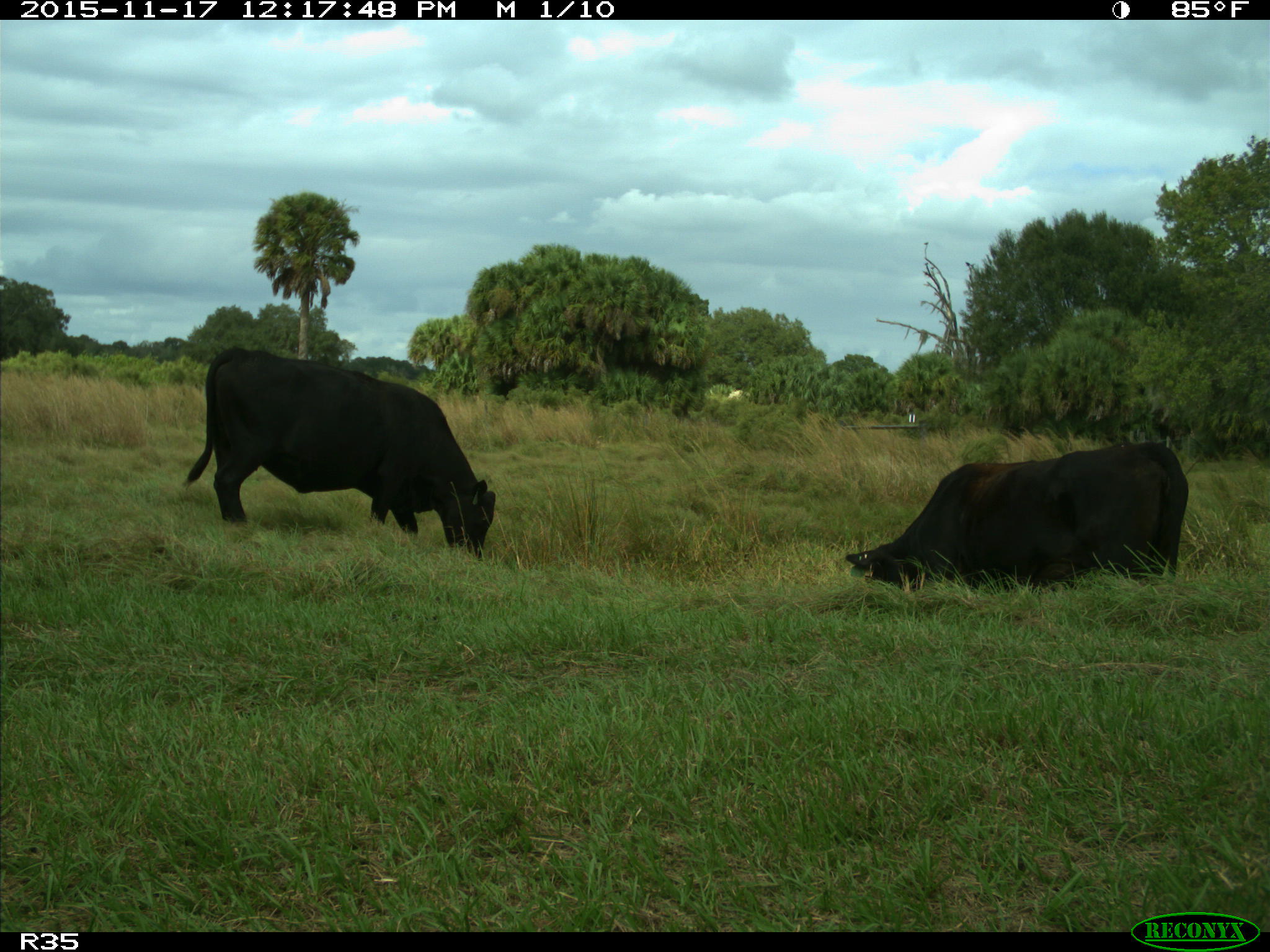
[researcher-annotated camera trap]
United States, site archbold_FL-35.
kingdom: Animalia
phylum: Chordata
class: Mammalia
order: Artiodactyla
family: Bovidae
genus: Bos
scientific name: Bos taurus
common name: domestic cow